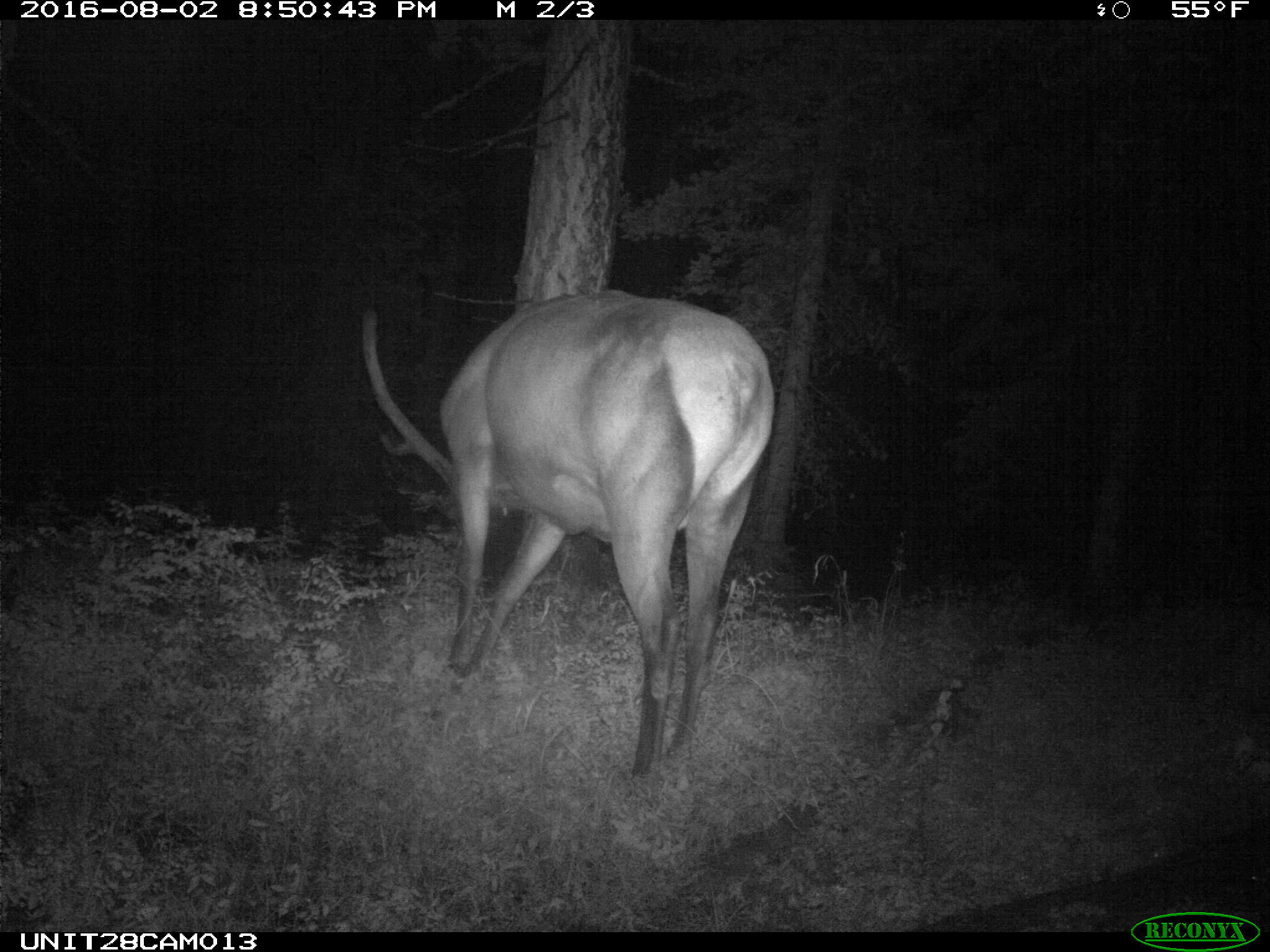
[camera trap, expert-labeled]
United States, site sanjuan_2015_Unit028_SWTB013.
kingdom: Animalia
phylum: Chordata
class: Mammalia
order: Artiodactyla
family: Cervidae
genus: Cervus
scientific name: Cervus elaphus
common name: red deer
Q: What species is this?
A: Cervus elaphus (red deer).